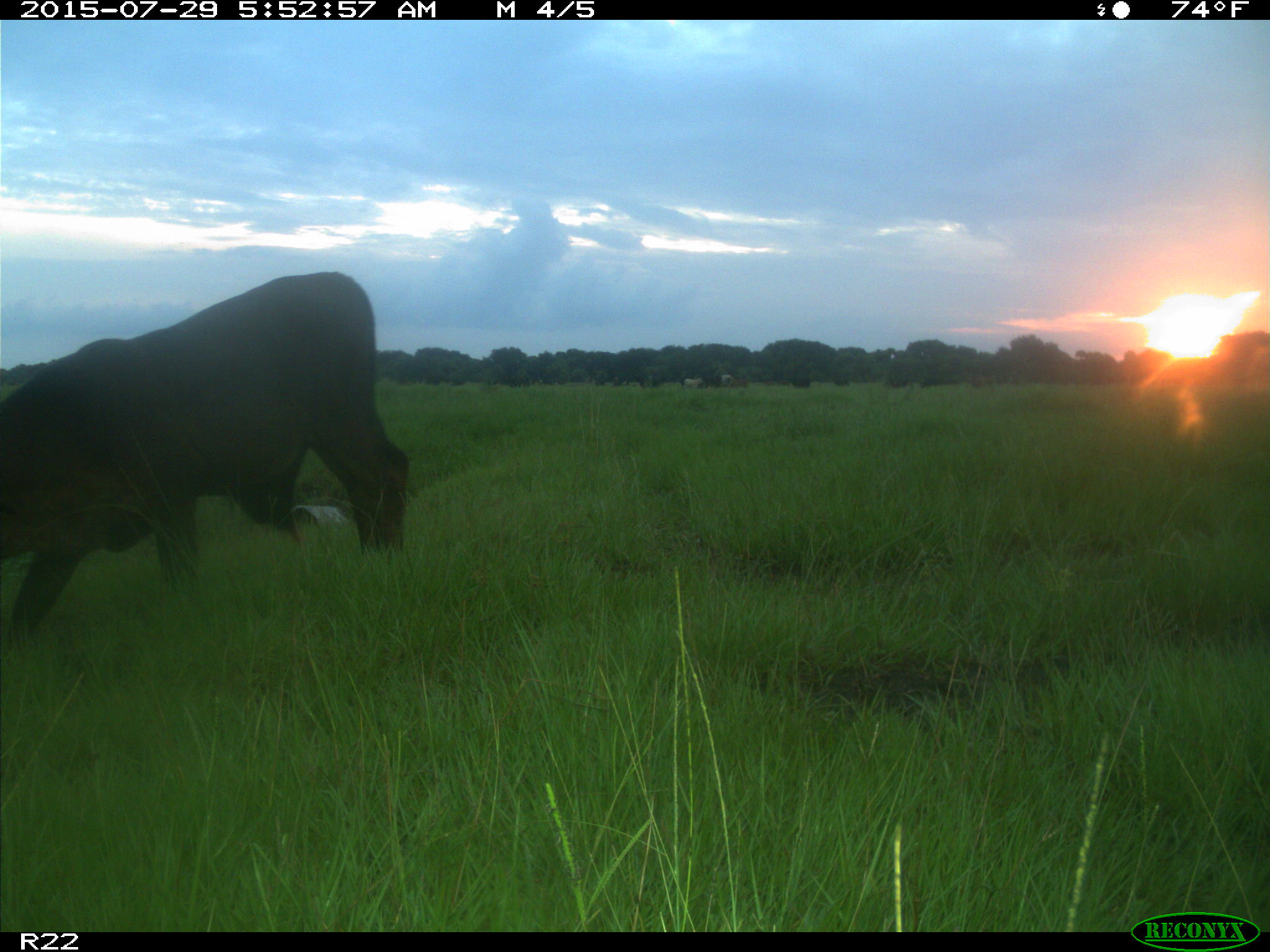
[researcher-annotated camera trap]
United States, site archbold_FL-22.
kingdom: Animalia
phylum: Chordata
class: Mammalia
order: Artiodactyla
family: Bovidae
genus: Bos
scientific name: Bos taurus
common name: domestic cow